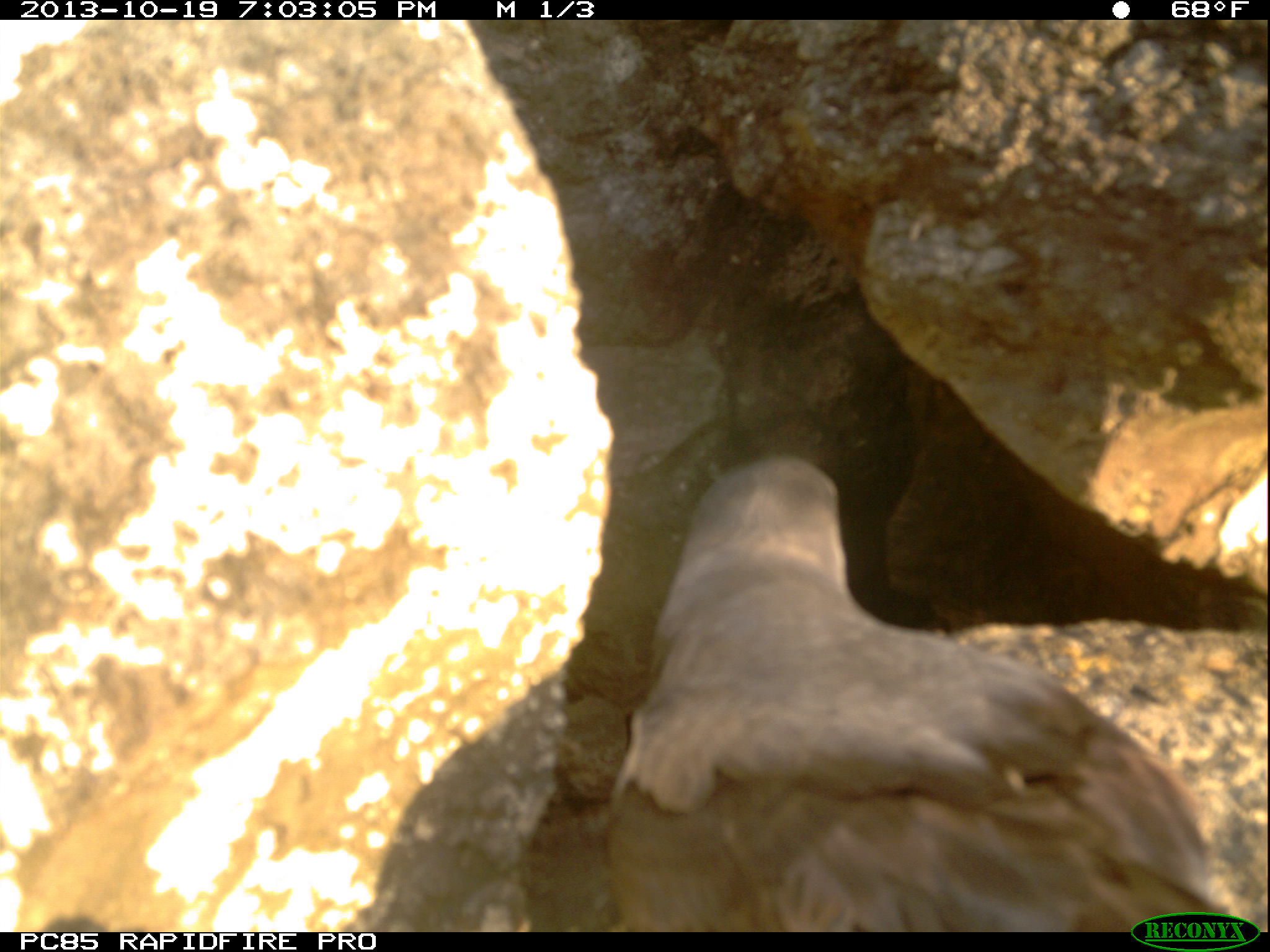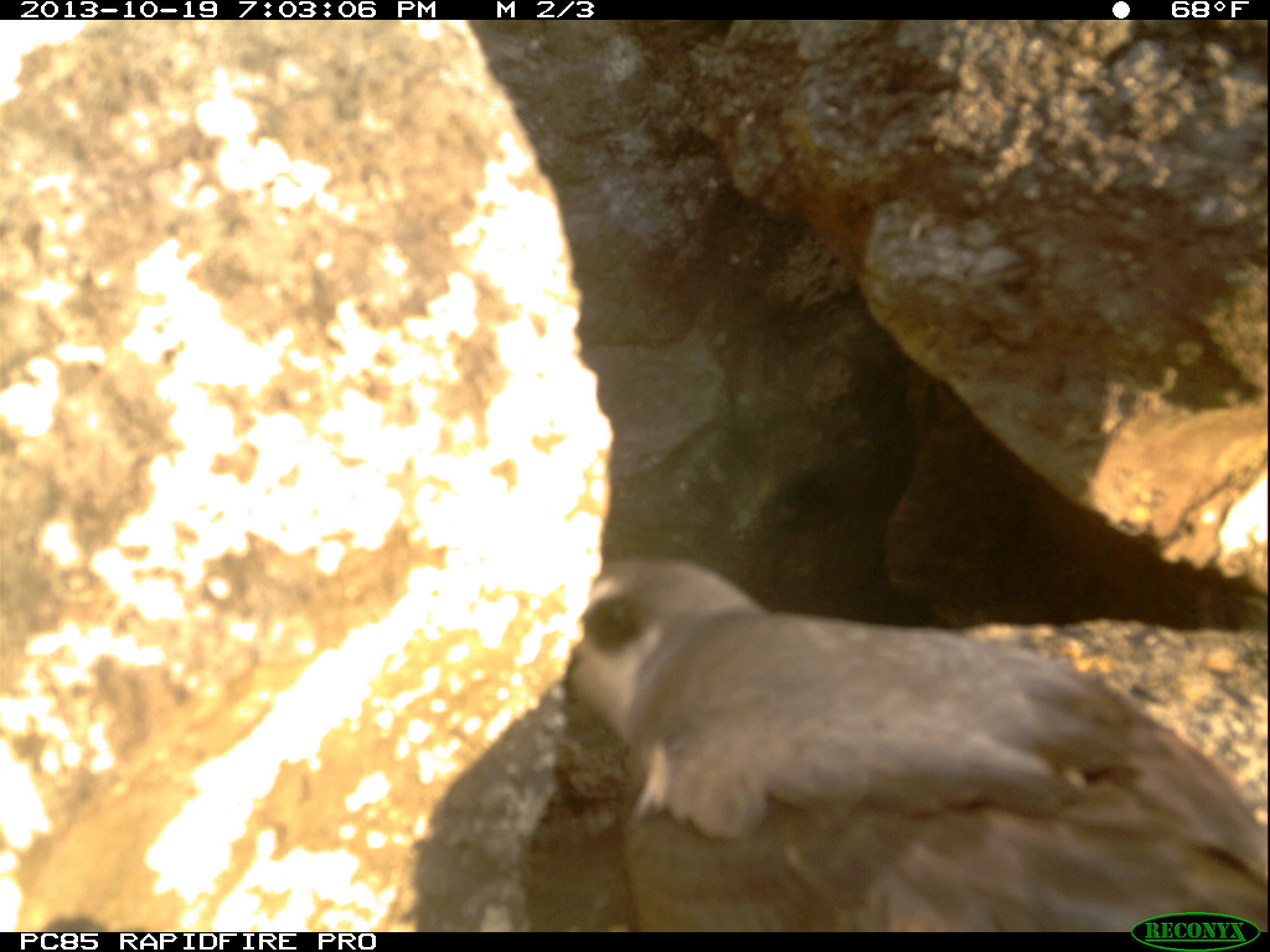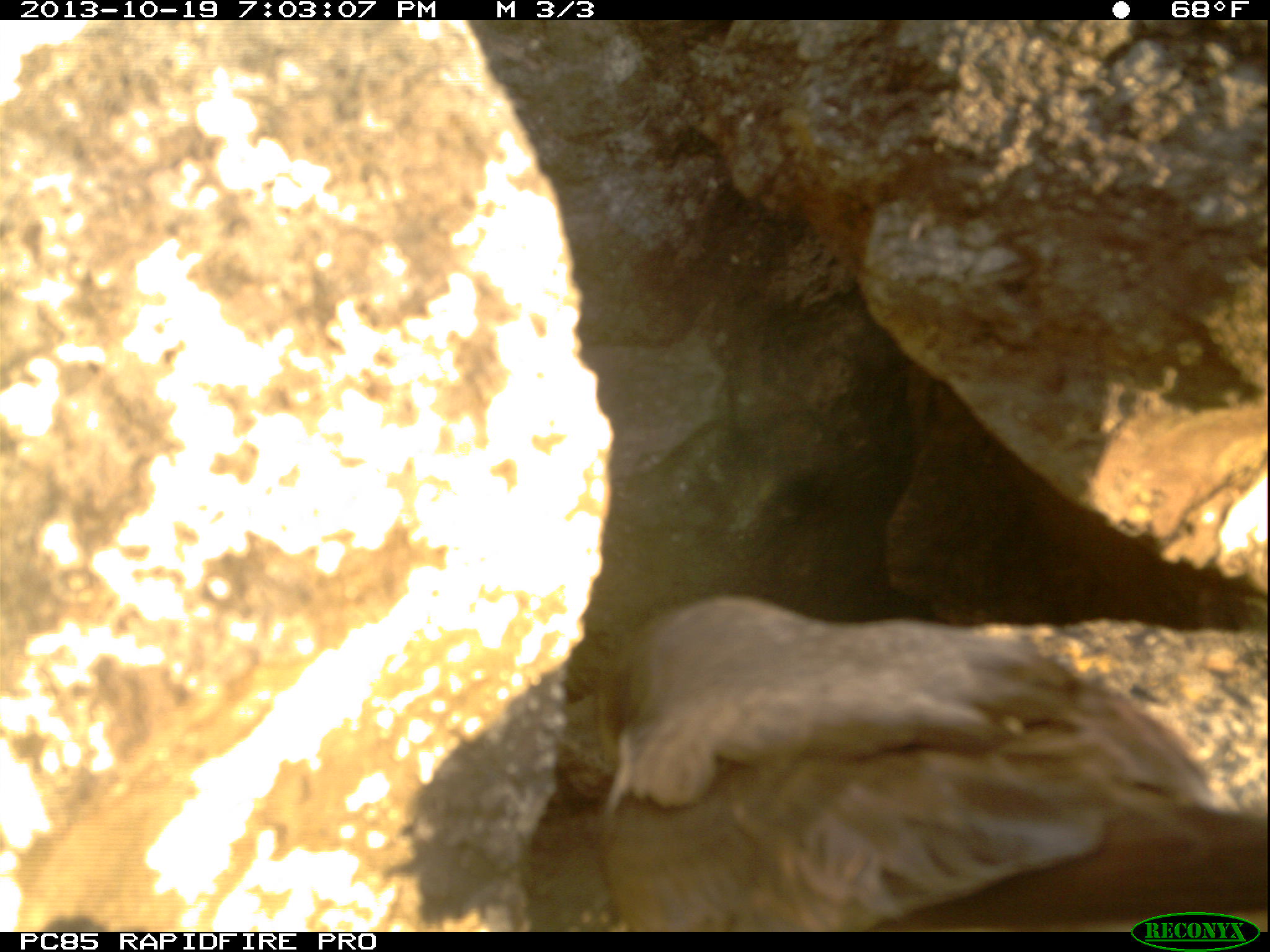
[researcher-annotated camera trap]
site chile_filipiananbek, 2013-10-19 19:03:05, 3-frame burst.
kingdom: Animalia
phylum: Chordata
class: Aves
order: Procellariiformes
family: Procellariidae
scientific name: Procellariidae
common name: petrel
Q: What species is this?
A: Petrel (Procellariidae).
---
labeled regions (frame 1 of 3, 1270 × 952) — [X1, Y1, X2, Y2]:
petrel: [596, 457, 1249, 933]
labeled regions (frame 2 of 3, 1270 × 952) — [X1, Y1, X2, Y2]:
petrel: [552, 549, 1270, 930]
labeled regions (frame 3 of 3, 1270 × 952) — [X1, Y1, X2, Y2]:
petrel: [570, 587, 1267, 932]